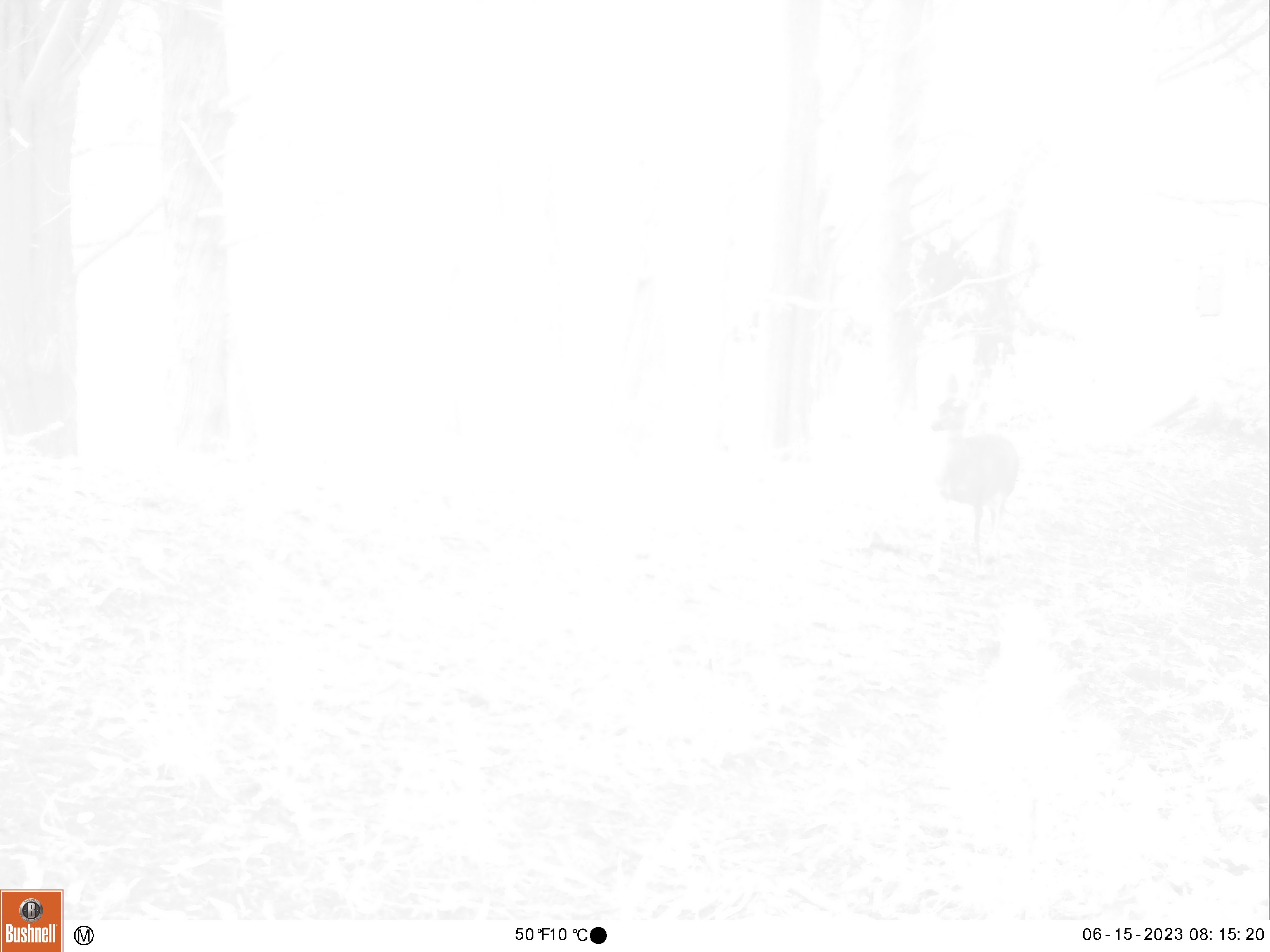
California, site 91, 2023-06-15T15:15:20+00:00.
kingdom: Animalia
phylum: Chordata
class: Mammalia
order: Artiodactyla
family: Cervidae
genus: Odocoileus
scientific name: Odocoileus hemionus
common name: mule deer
Mule deer (Odocoileus hemionus).